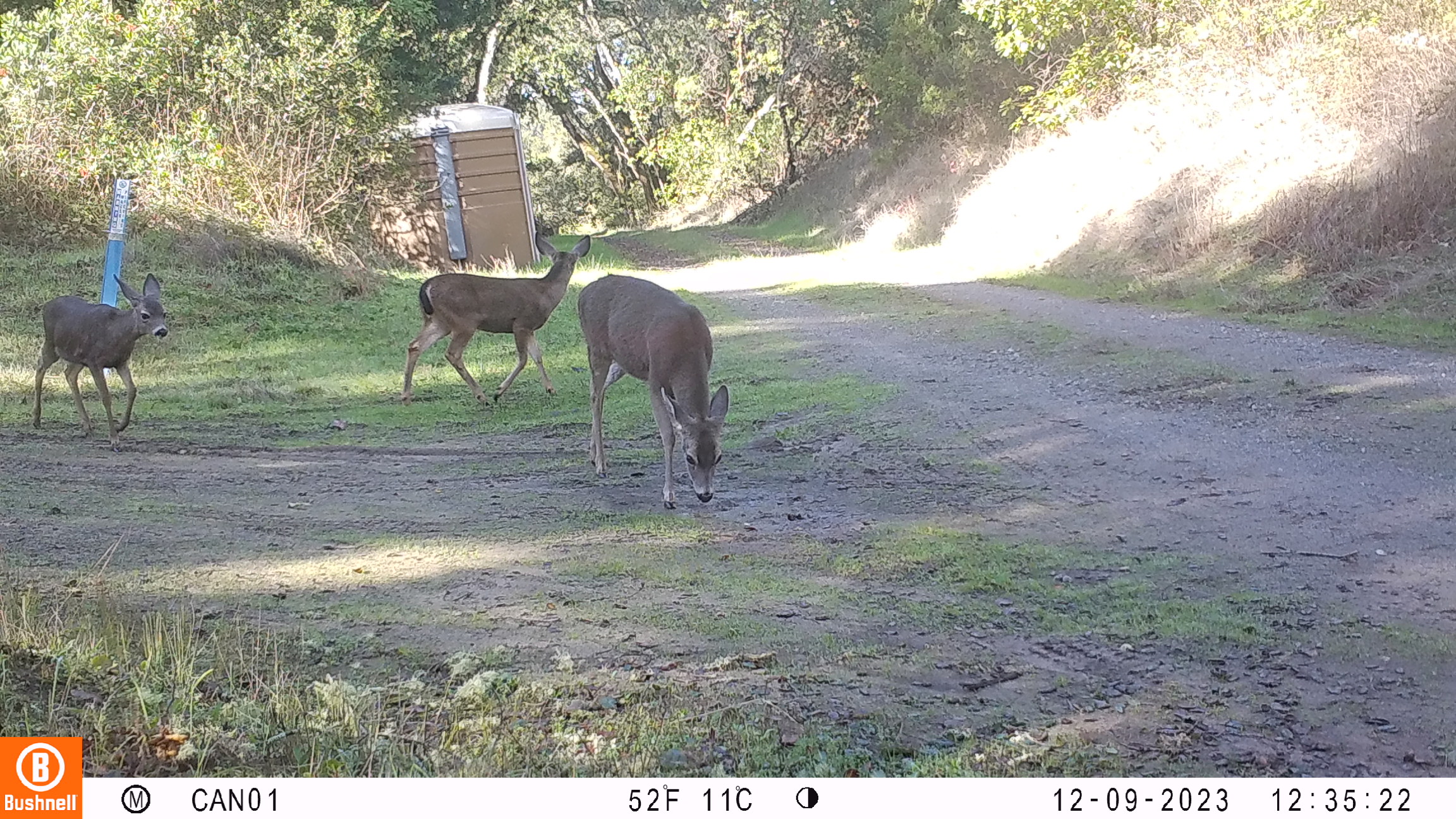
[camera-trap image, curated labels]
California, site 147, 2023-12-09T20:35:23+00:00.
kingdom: Animalia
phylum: Chordata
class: Mammalia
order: Artiodactyla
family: Cervidae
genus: Odocoileus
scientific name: Odocoileus hemionus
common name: mule deer